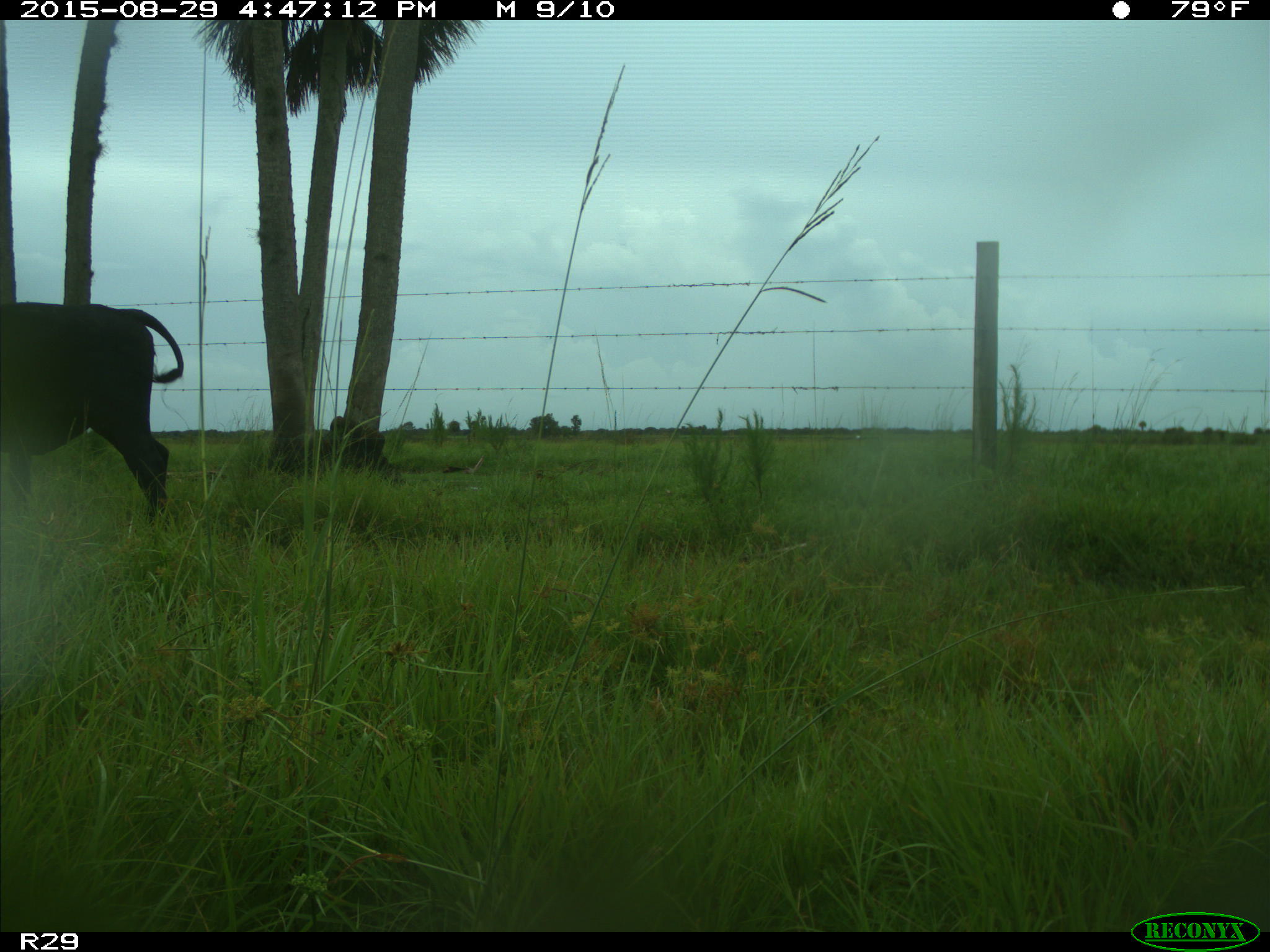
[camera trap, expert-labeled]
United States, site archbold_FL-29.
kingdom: Animalia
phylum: Chordata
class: Mammalia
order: Artiodactyla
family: Bovidae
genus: Bos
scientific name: Bos taurus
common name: domestic cow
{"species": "Bos taurus (domestic cow)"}